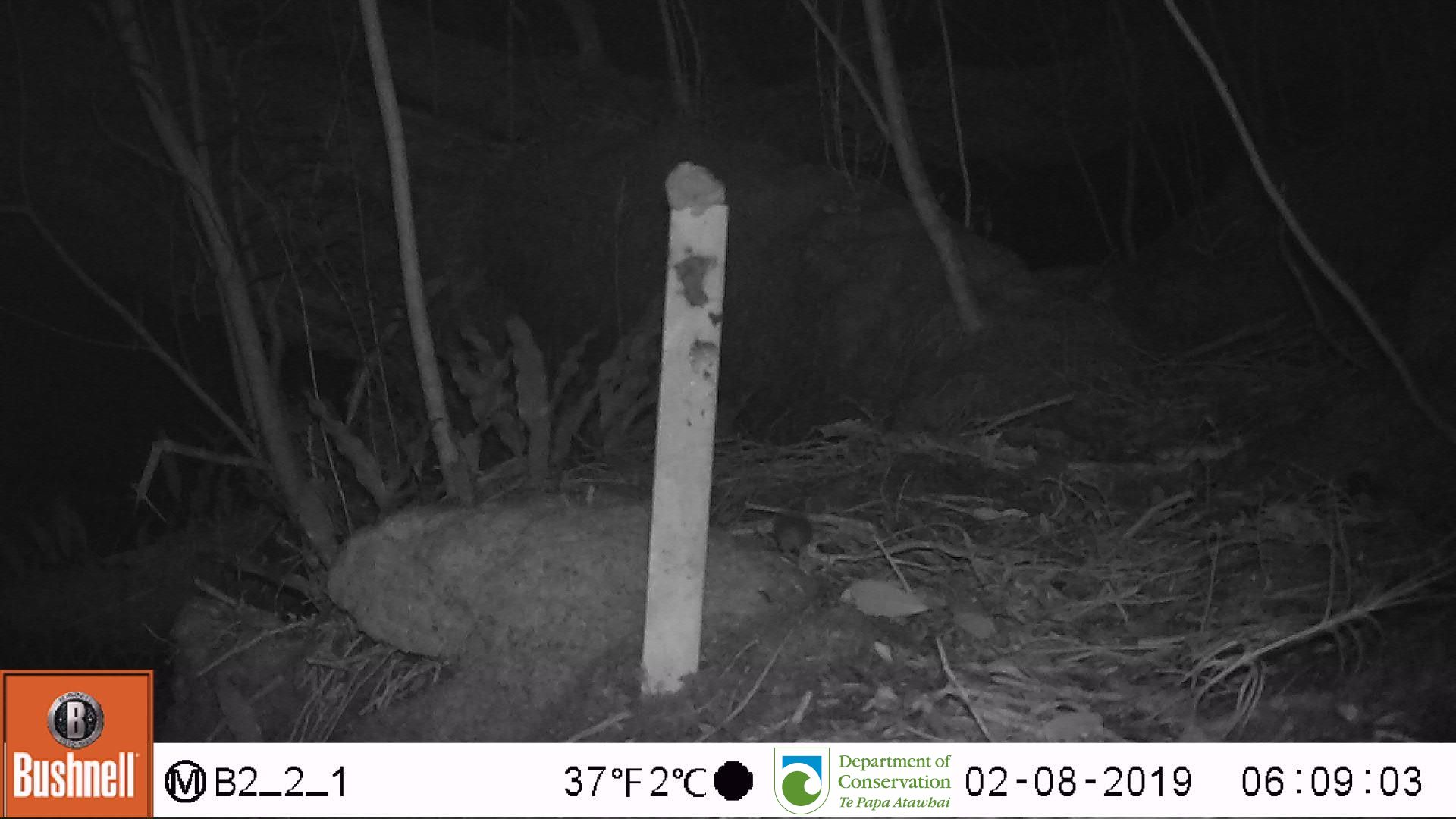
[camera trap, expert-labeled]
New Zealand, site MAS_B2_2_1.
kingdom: Animalia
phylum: Chordata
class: Mammalia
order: Rodentia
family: Muridae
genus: Mus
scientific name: Mus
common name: mouse